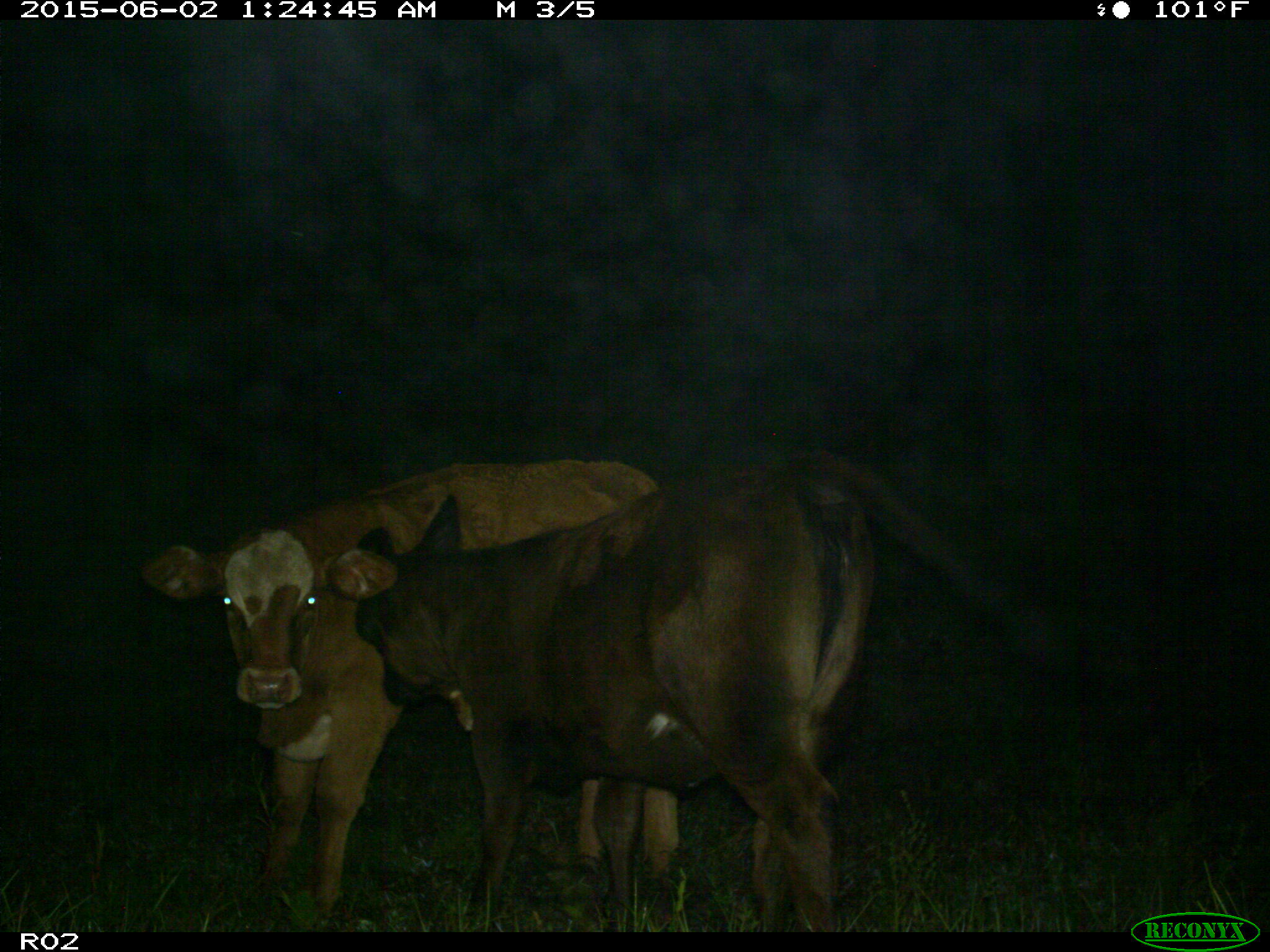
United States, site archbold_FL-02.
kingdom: Animalia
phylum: Chordata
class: Mammalia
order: Artiodactyla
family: Bovidae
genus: Bos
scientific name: Bos taurus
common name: domestic cow